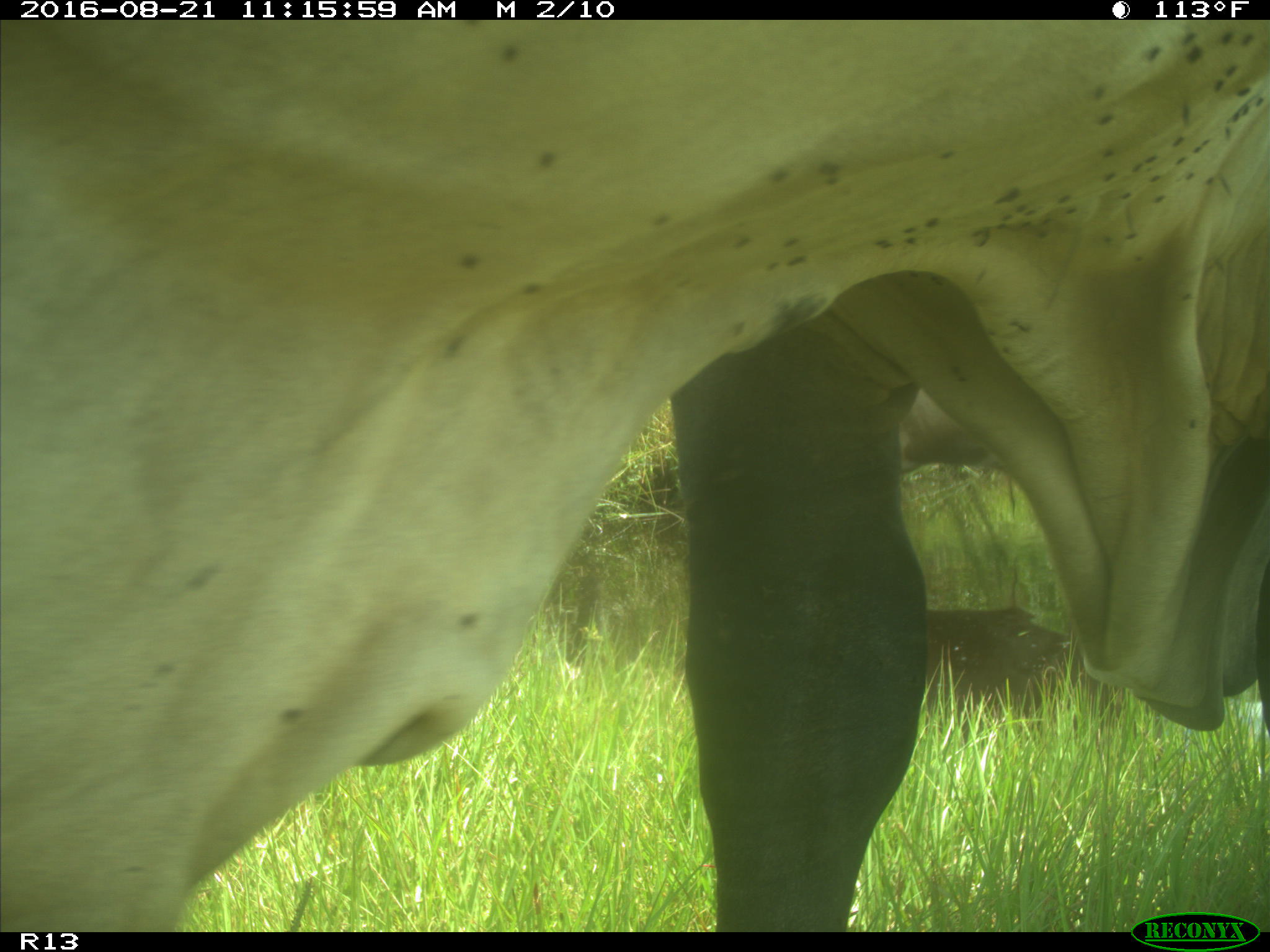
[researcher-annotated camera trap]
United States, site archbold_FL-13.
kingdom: Animalia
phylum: Chordata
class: Mammalia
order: Artiodactyla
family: Bovidae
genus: Bos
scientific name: Bos taurus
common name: domestic cow